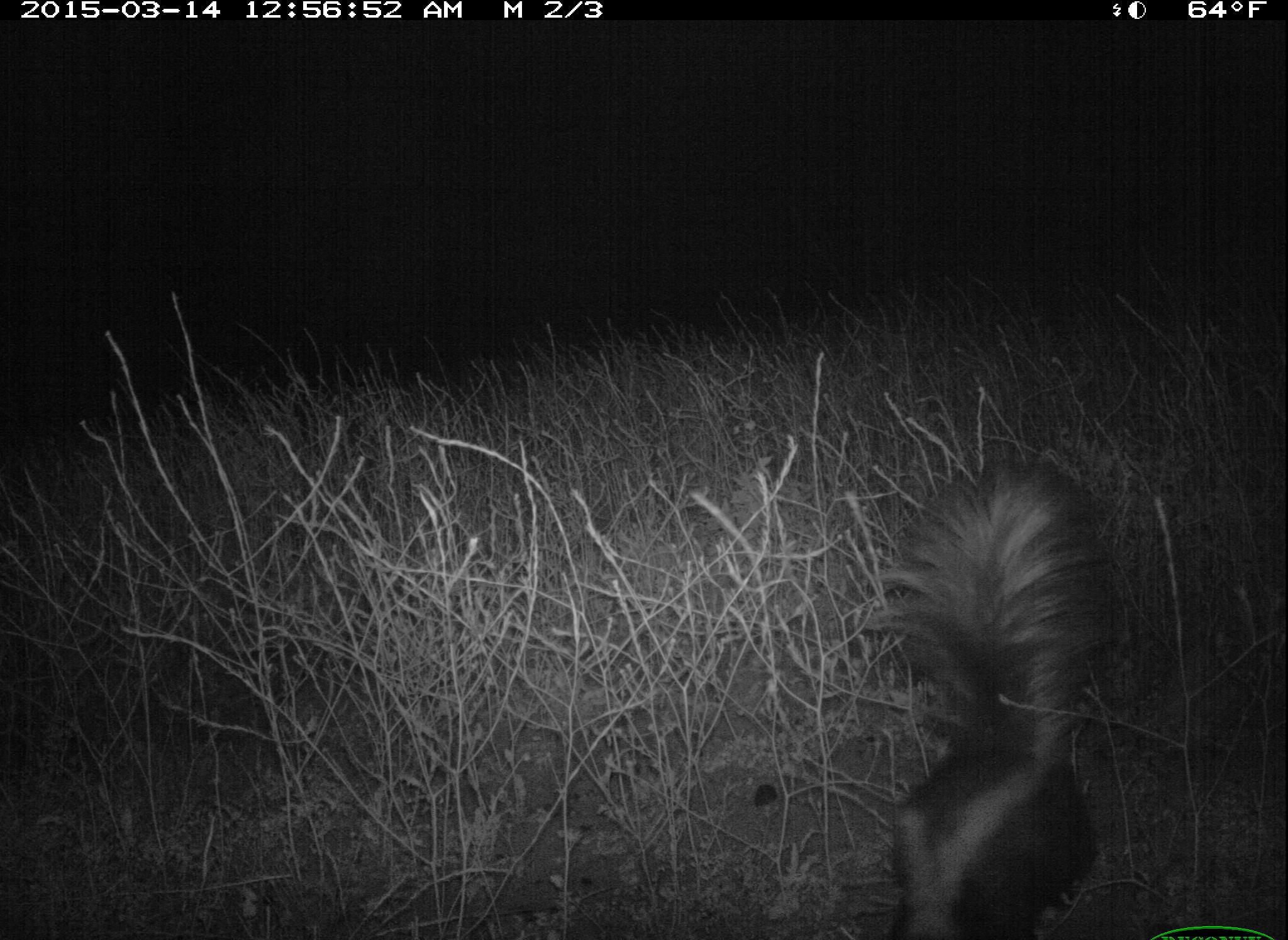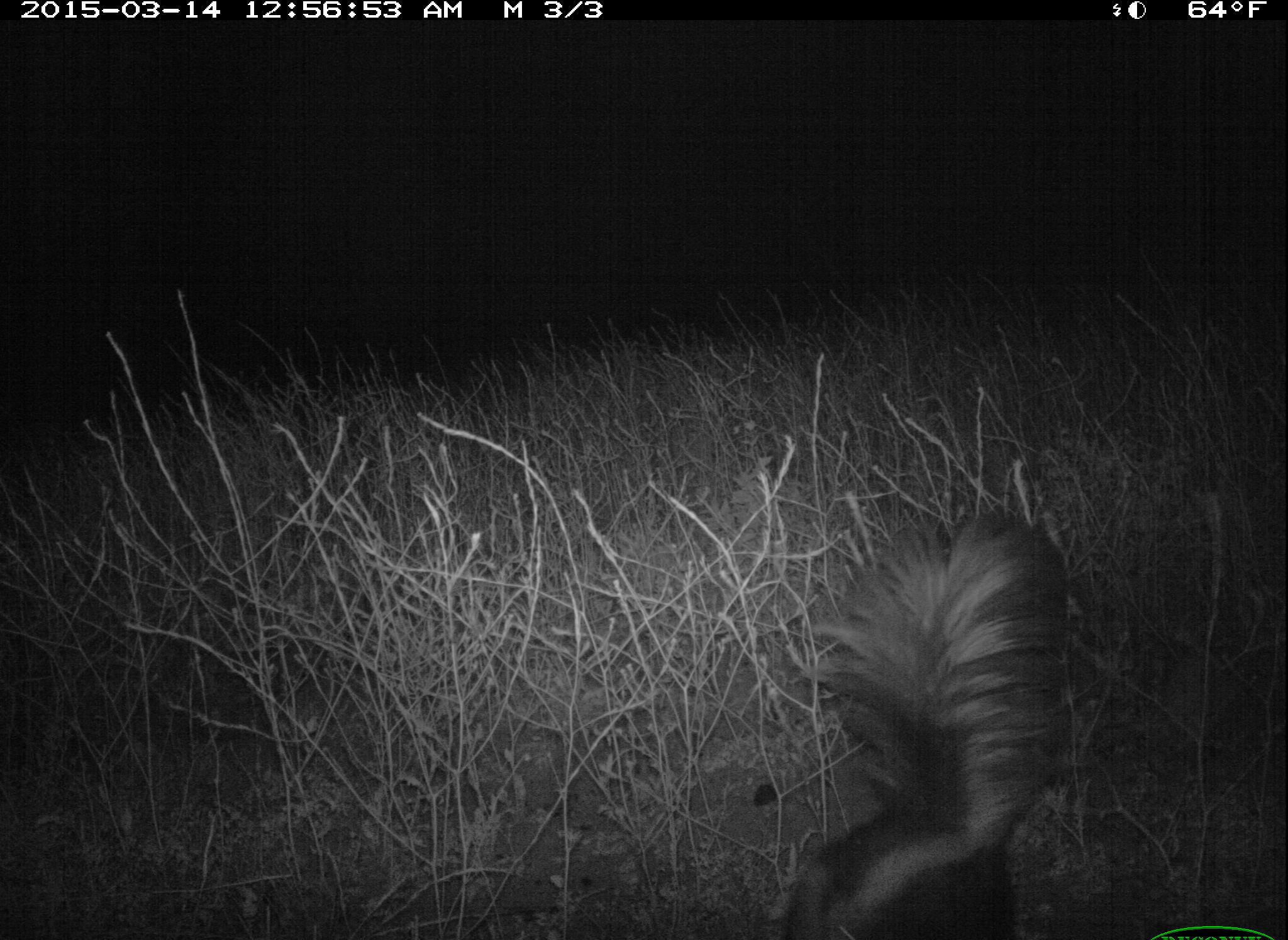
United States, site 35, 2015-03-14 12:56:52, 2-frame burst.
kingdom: Animalia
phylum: Chordata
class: Mammalia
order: Carnivora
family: Mephitidae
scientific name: Mephitidae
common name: skunk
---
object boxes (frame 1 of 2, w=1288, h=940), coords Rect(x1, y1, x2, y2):
skunk: Rect(864, 460, 1128, 940)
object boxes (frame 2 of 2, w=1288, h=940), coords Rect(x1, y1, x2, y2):
skunk: Rect(780, 512, 1079, 940)